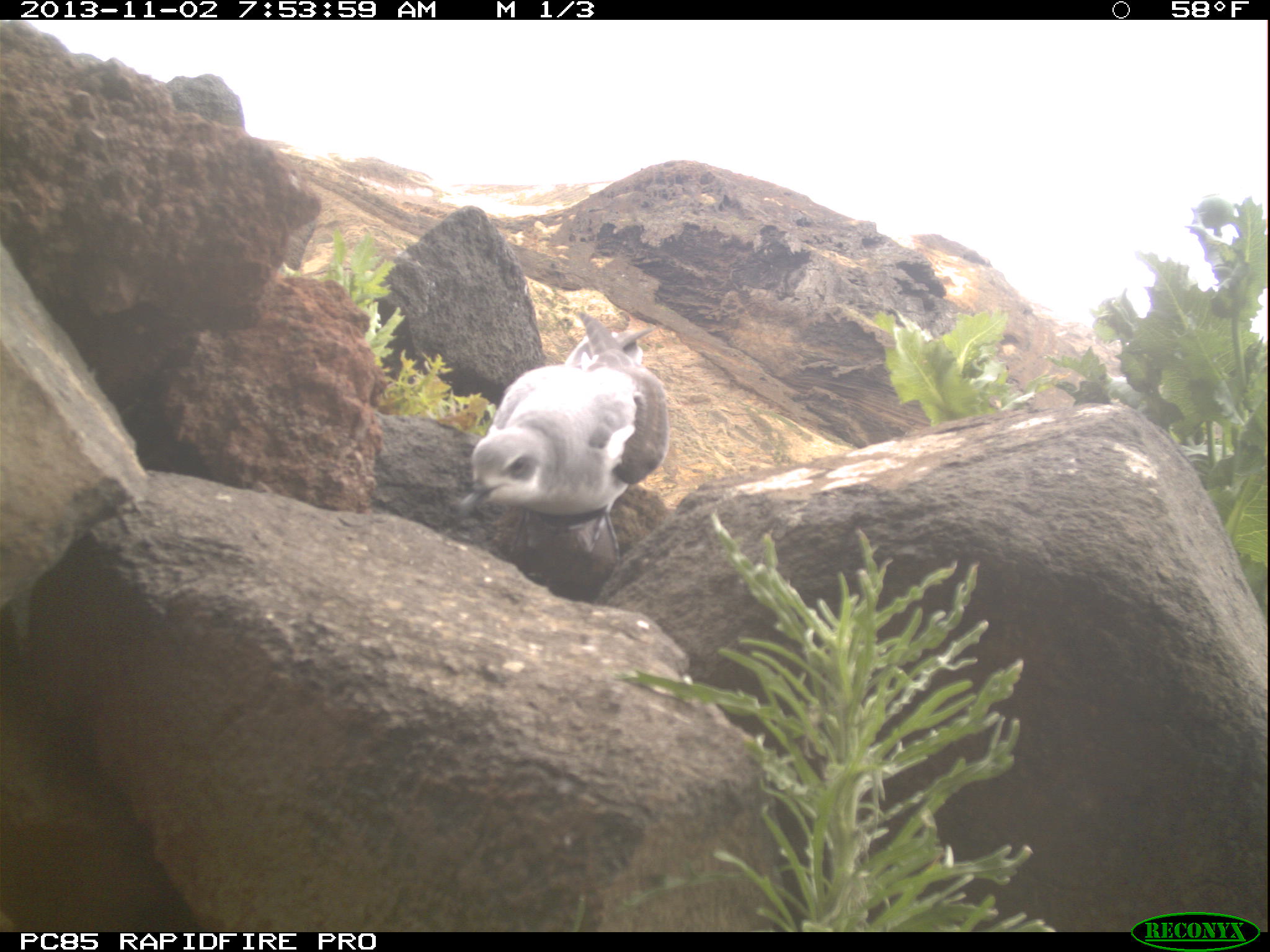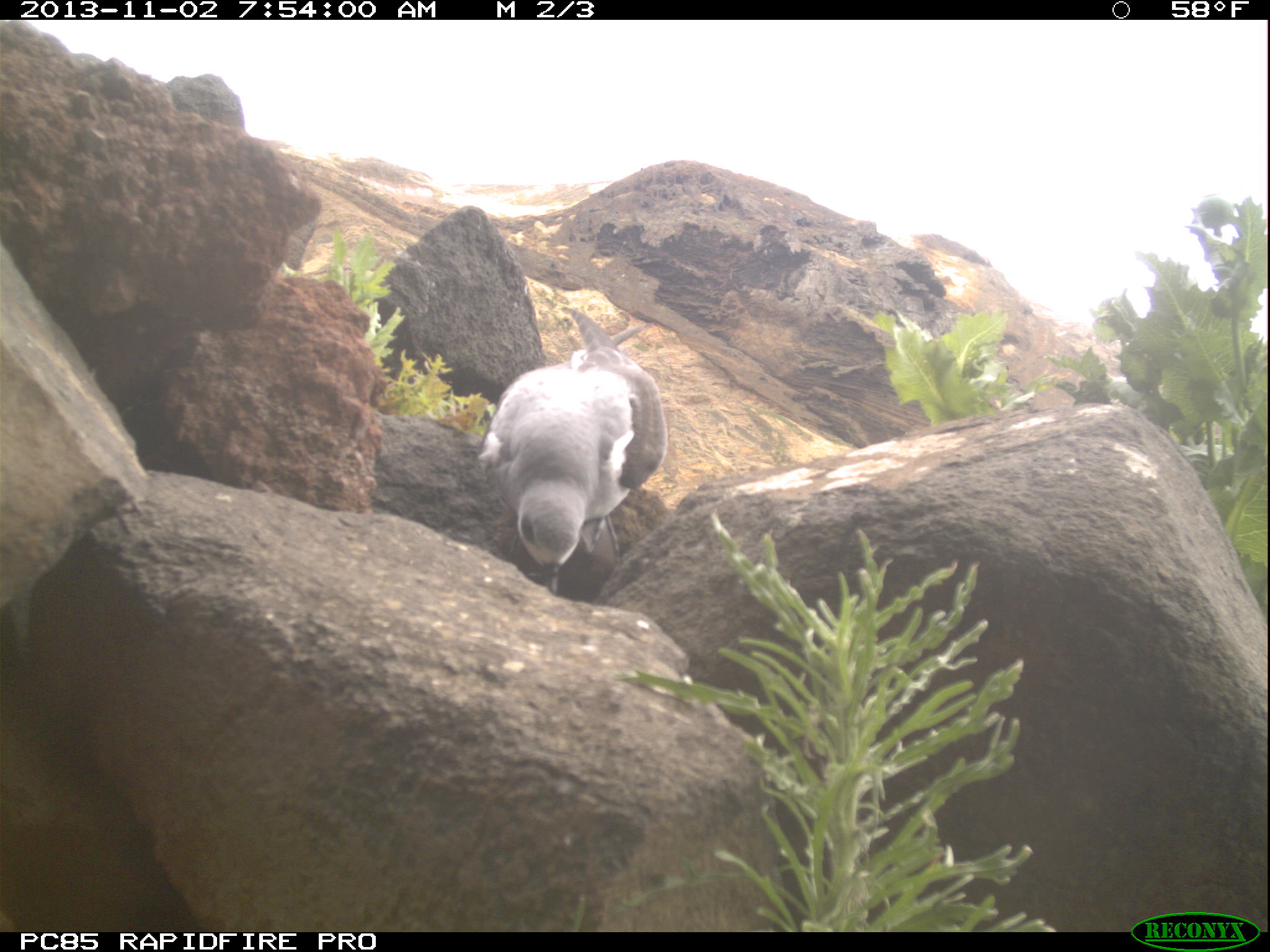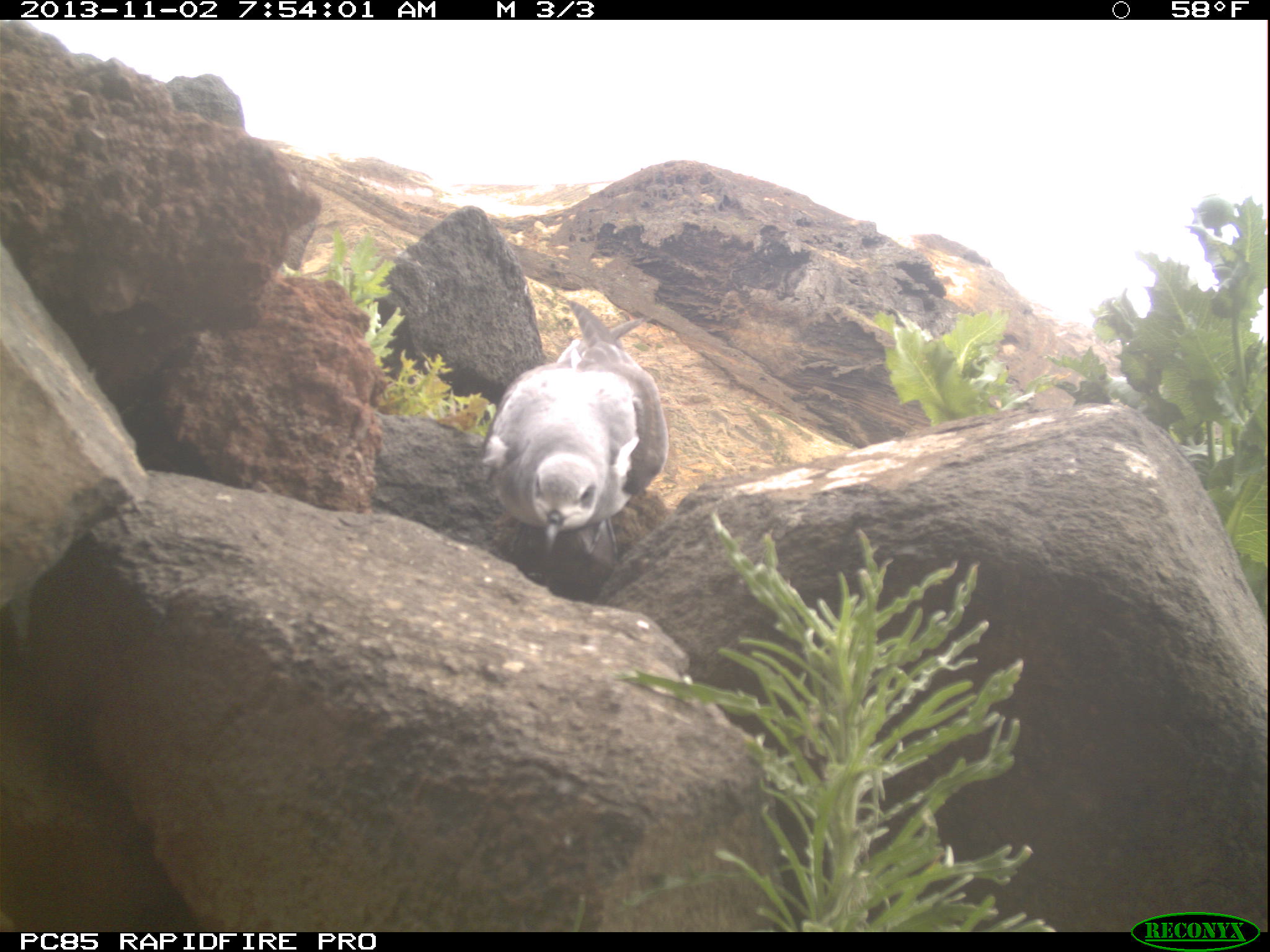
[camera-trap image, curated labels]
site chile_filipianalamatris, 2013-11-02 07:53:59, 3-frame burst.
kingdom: Animalia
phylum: Chordata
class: Aves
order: Procellariiformes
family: Procellariidae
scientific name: Procellariidae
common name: petrel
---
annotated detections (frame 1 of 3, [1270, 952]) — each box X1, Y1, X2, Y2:
petrel: 458, 310, 667, 582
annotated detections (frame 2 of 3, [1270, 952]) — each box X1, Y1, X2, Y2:
petrel: 474, 306, 665, 596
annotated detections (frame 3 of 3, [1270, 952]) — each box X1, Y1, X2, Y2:
petrel: 474, 296, 666, 586